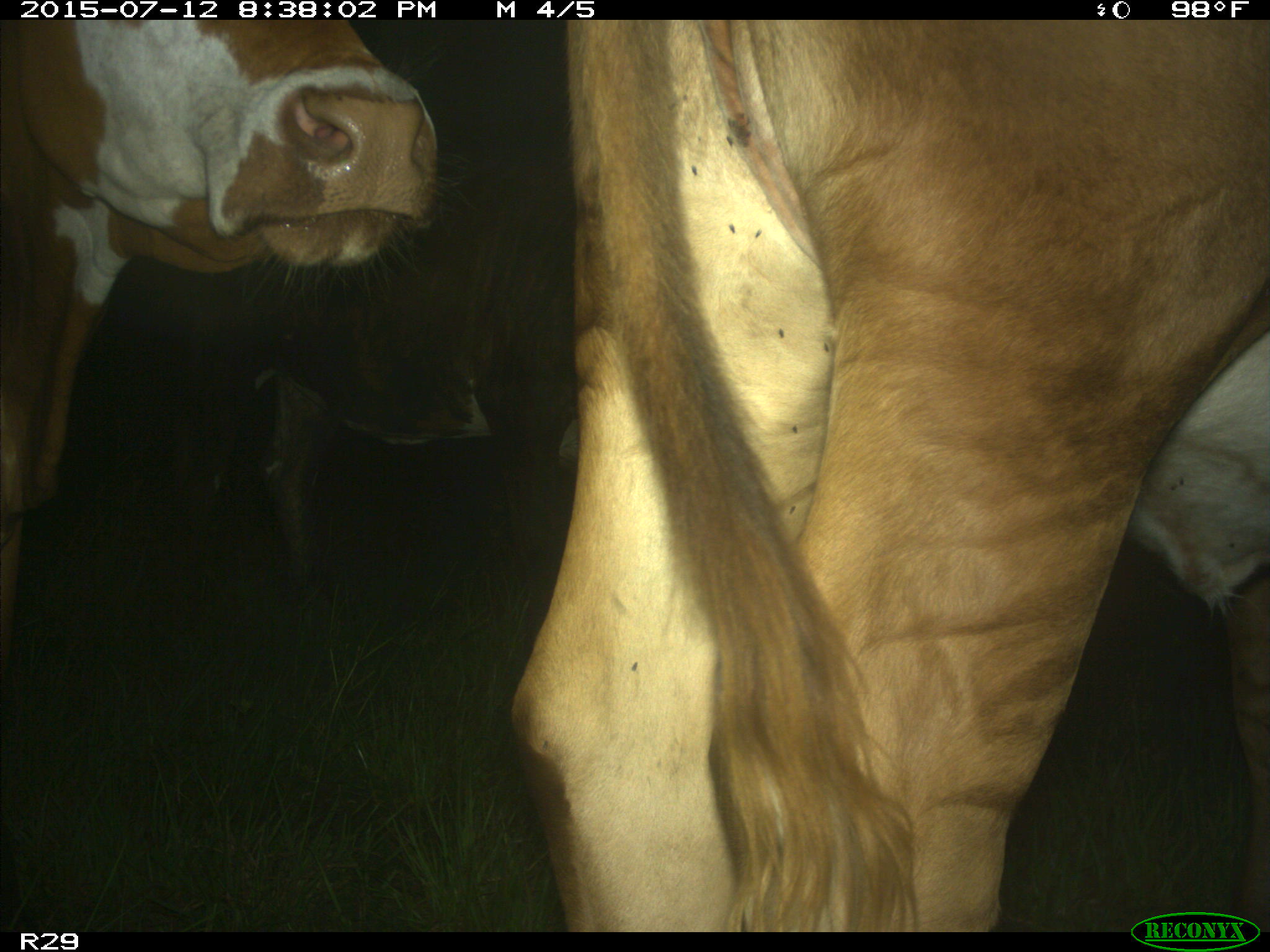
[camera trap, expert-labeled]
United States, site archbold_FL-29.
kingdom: Animalia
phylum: Chordata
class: Mammalia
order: Artiodactyla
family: Bovidae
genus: Bos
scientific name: Bos taurus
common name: domestic cow